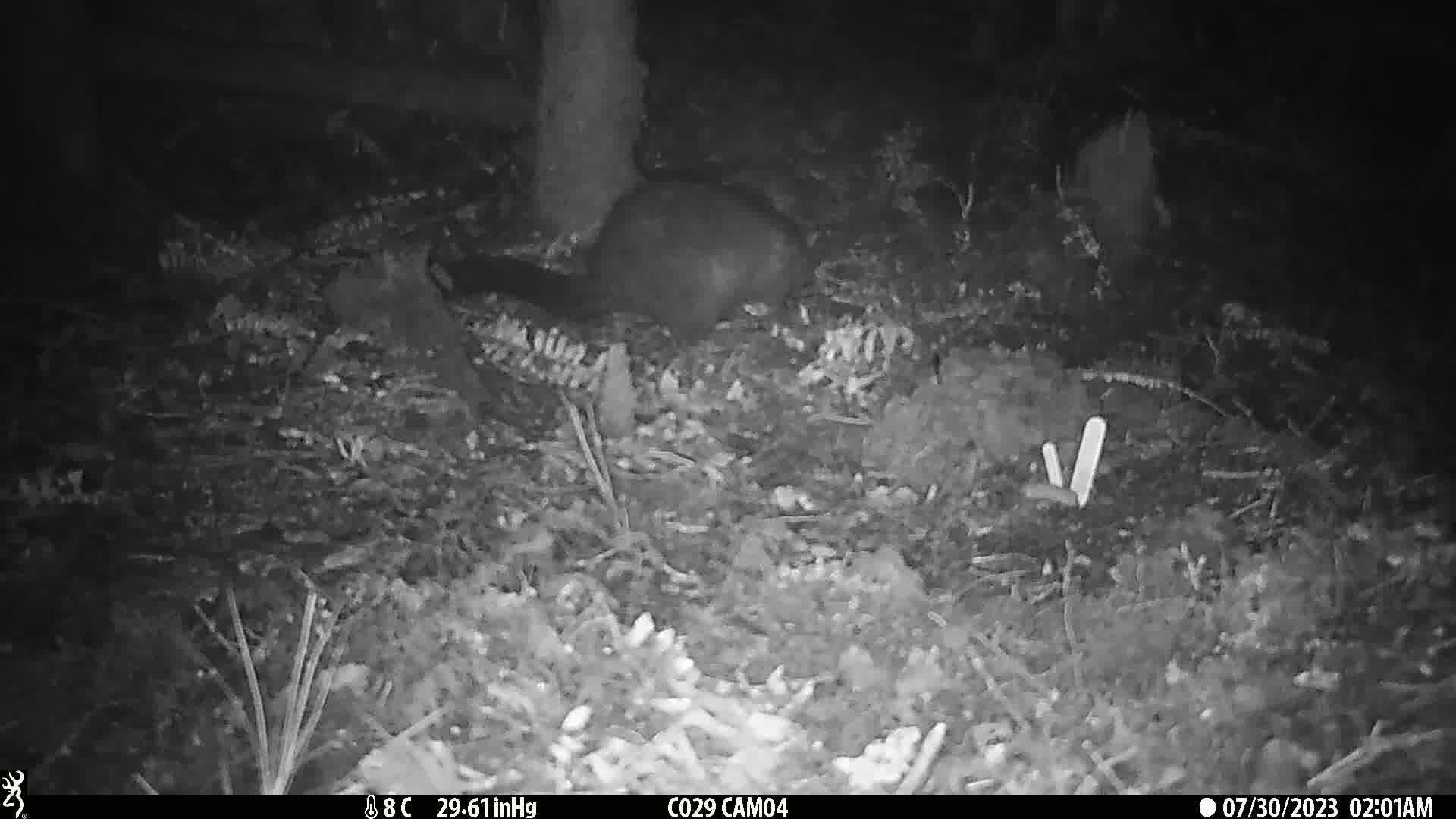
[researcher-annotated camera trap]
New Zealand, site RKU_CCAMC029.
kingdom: Animalia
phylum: Chordata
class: Mammalia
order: Diprotodontia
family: Phalangeridae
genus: Trichosurus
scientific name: Trichosurus vulpecula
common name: common brushtail possum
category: possum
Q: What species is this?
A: Possum (common brushtail possum) (Trichosurus vulpecula).